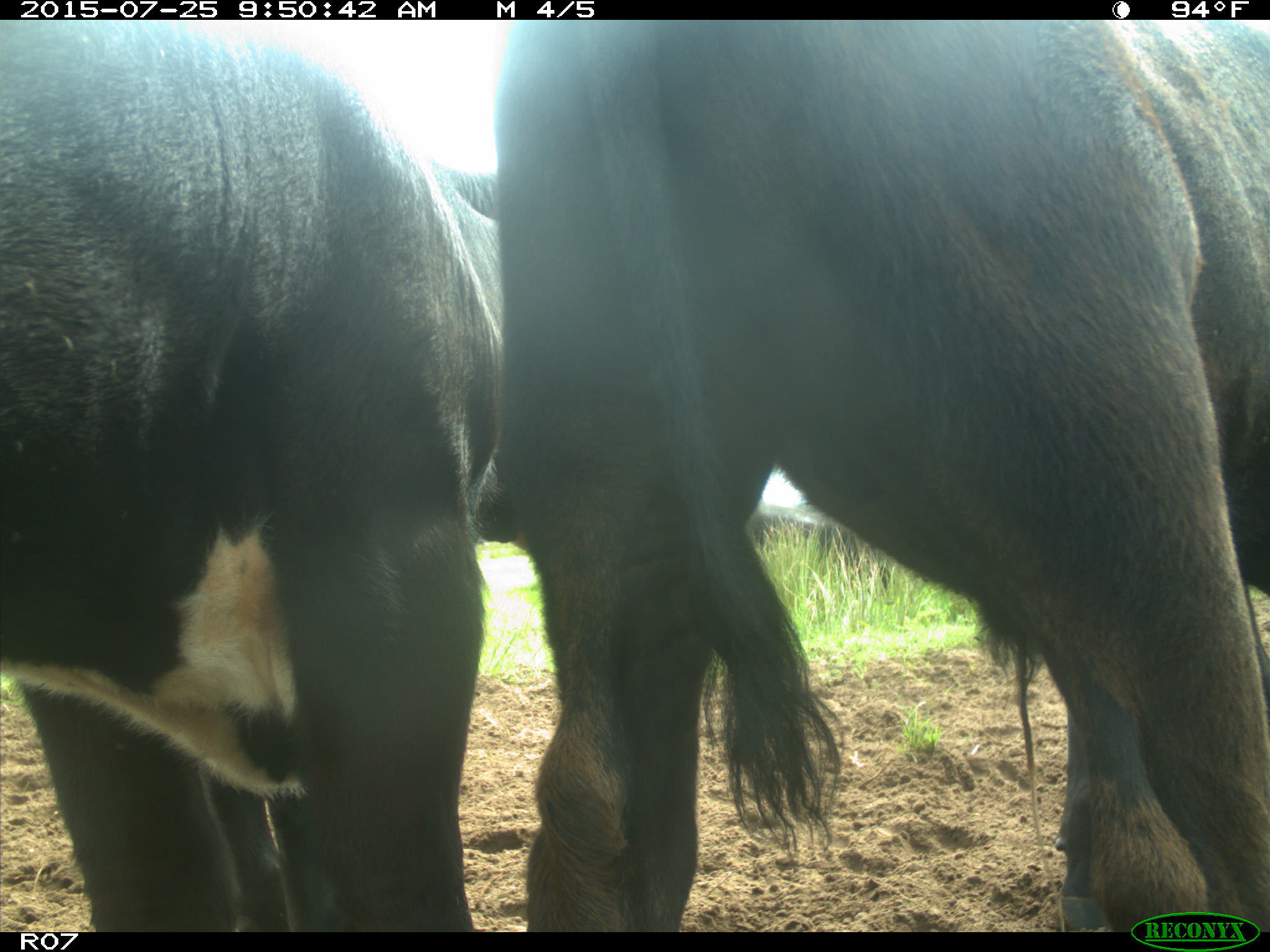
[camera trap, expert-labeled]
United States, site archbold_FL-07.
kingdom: Animalia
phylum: Chordata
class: Mammalia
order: Artiodactyla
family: Bovidae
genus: Bos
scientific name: Bos taurus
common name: domestic cow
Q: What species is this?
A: Bos taurus (domestic cow).